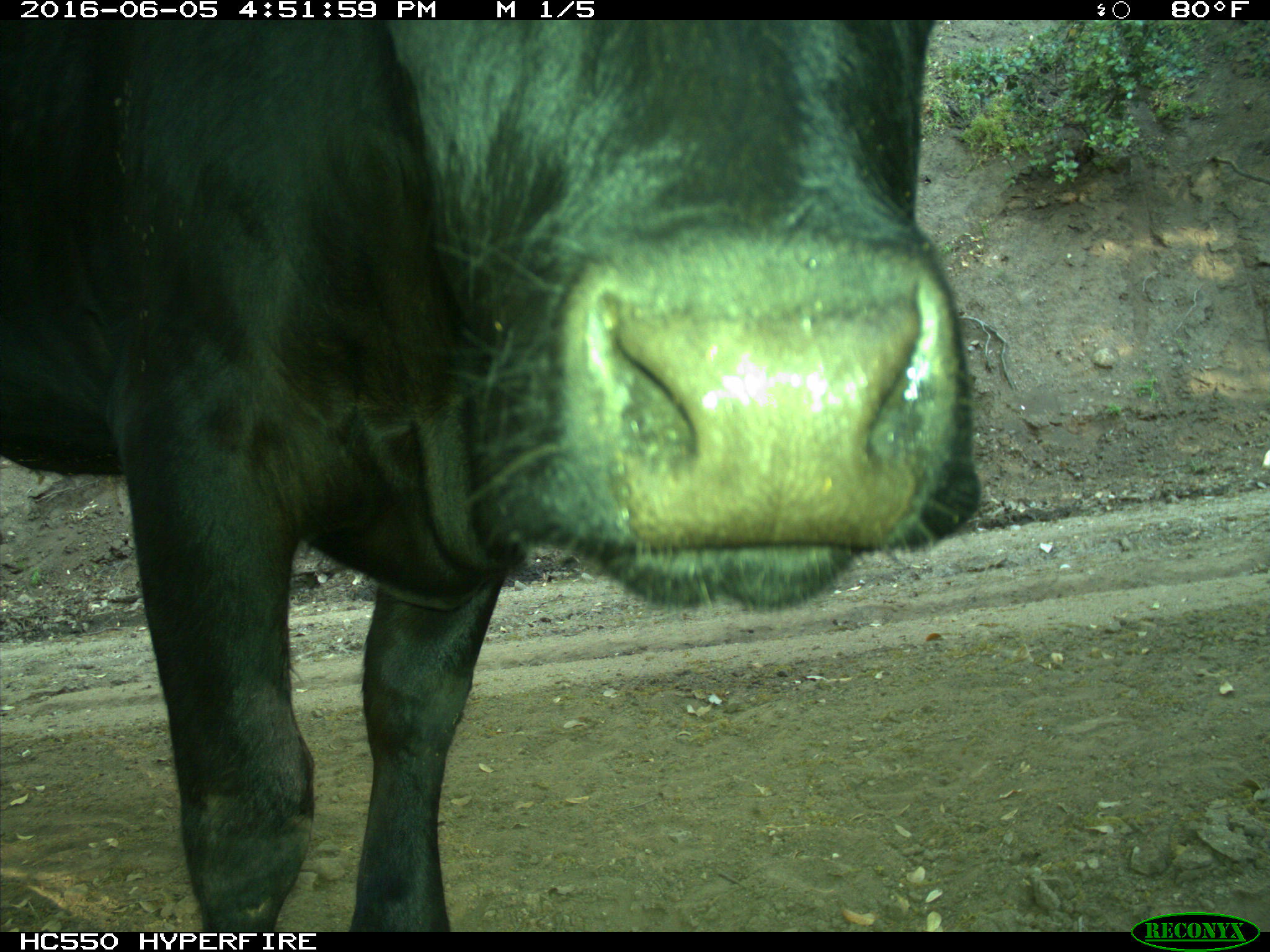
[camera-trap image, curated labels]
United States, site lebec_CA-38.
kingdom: Animalia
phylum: Chordata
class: Mammalia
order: Artiodactyla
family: Bovidae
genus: Bos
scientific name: Bos taurus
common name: domestic cow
Bos taurus (domestic cow).